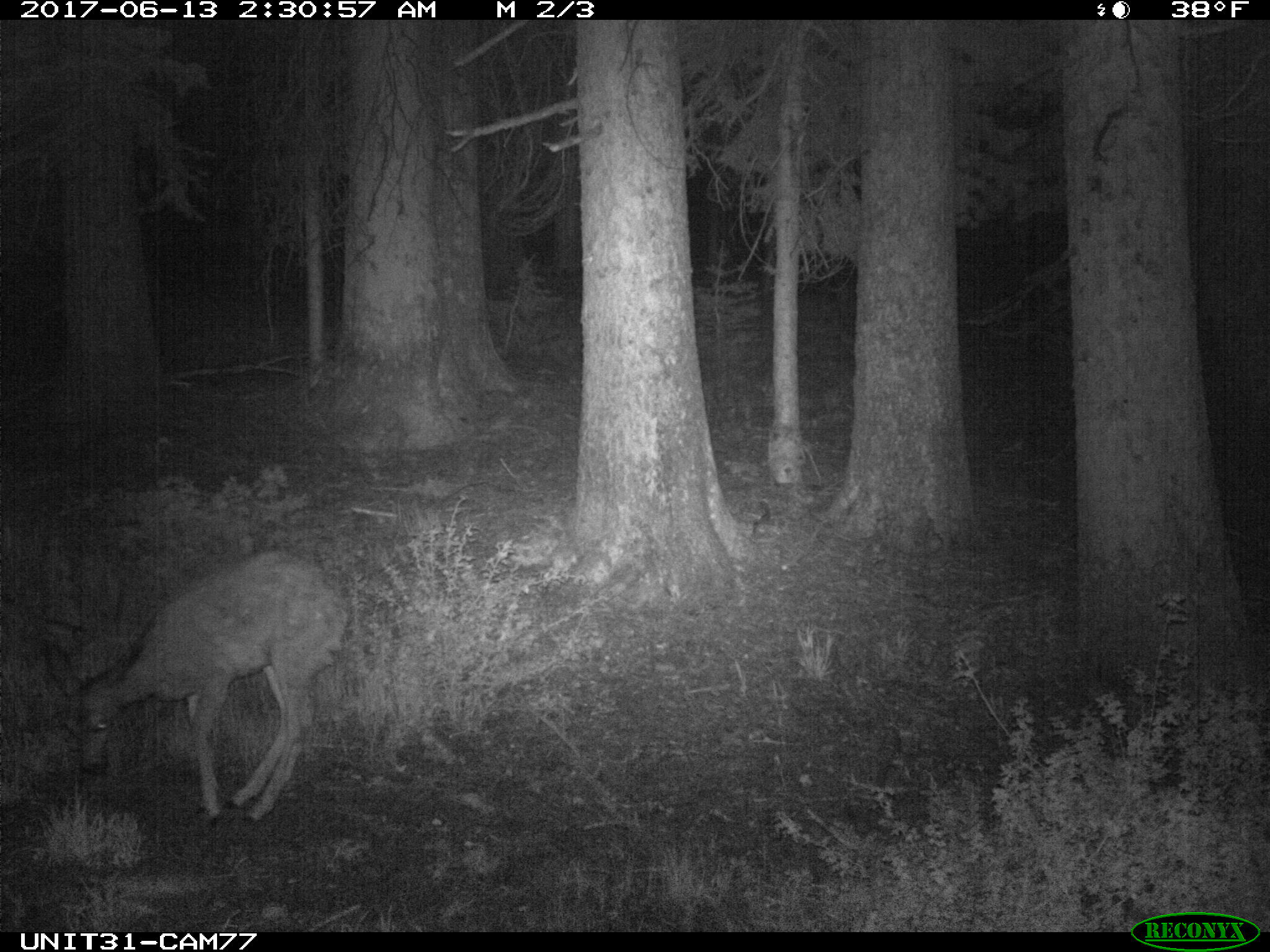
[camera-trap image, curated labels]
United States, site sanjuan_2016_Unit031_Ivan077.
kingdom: Animalia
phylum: Chordata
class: Mammalia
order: Artiodactyla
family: Cervidae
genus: Odocoileus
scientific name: Odocoileus hemionus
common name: mule deer